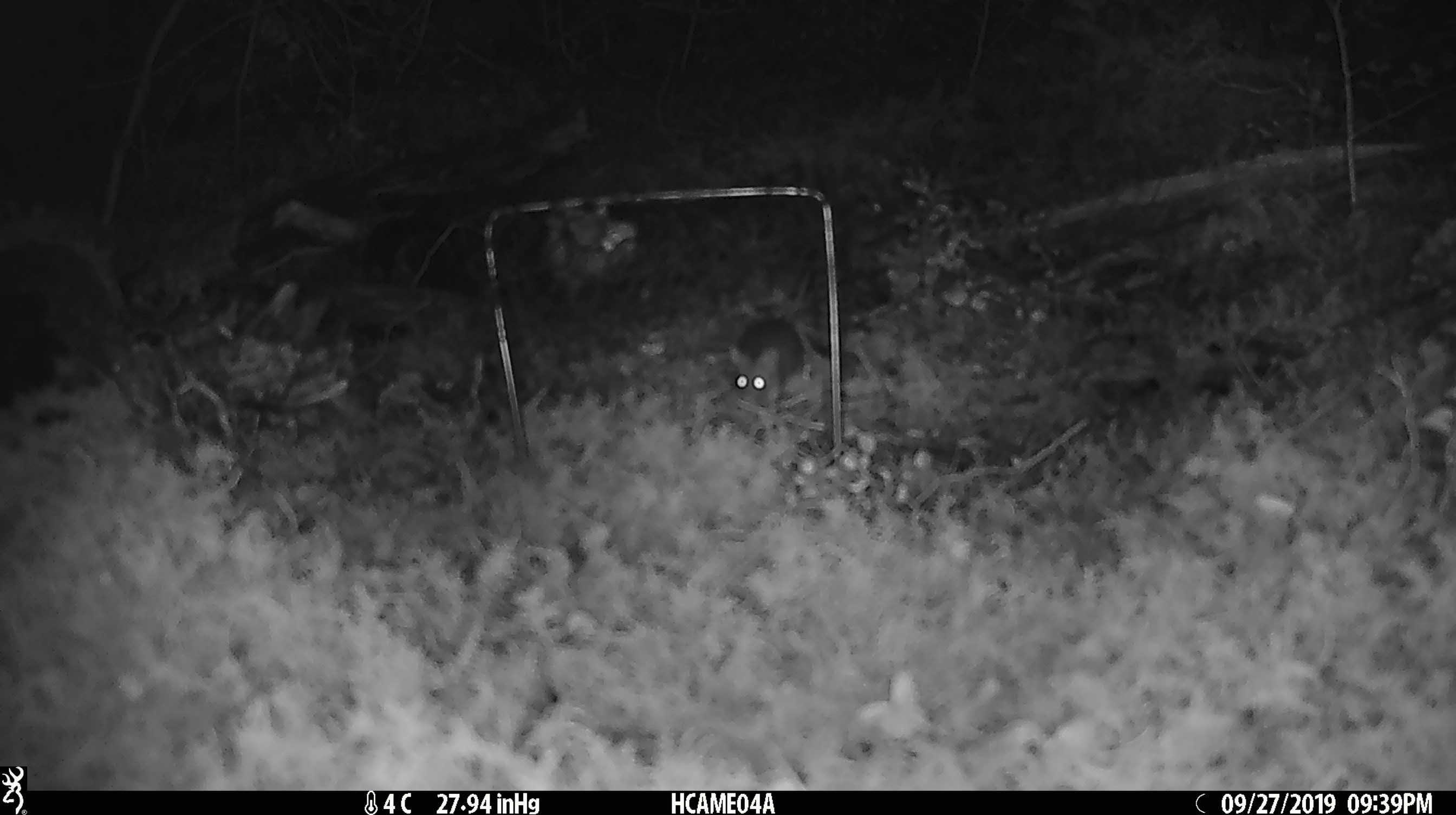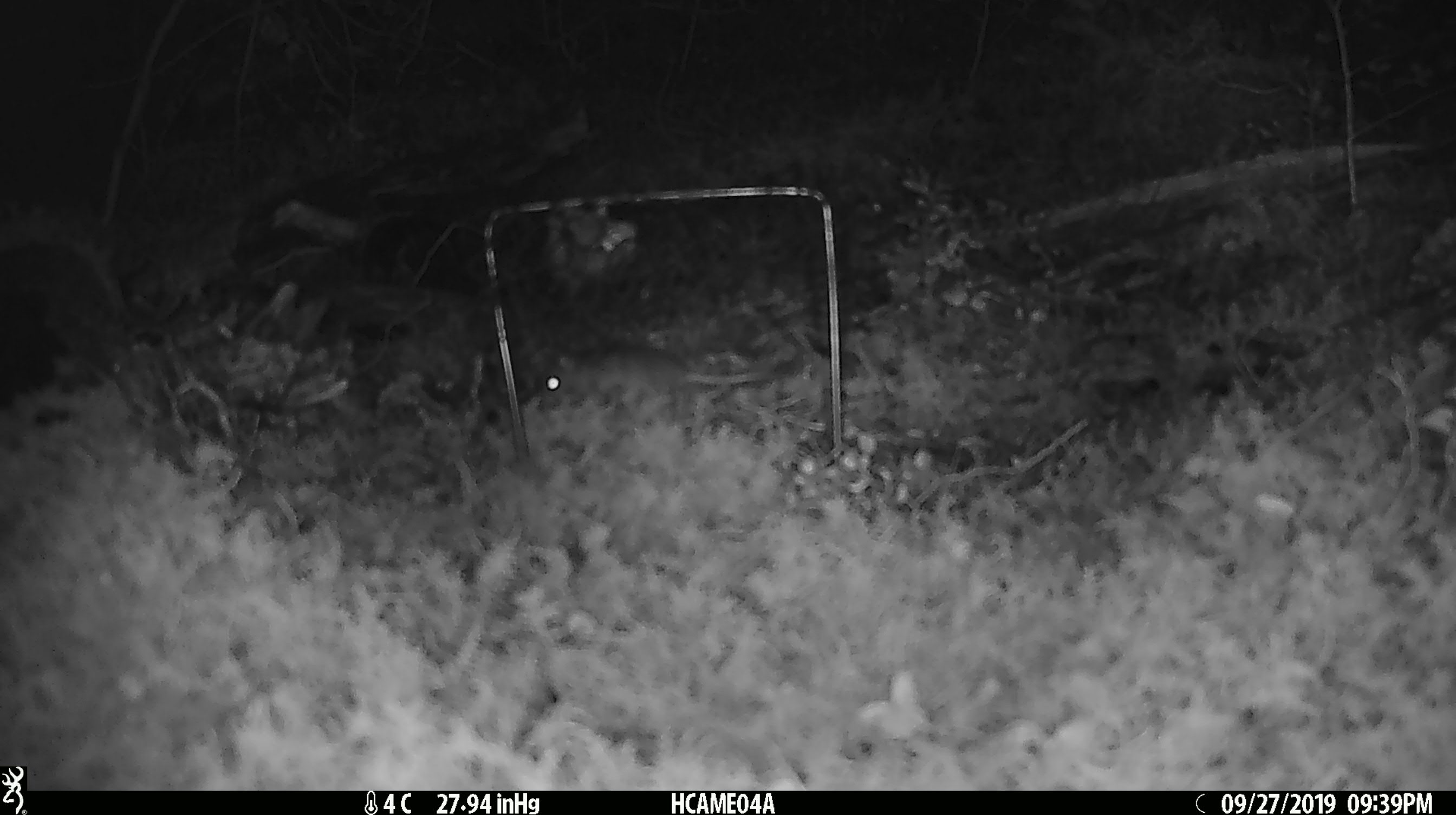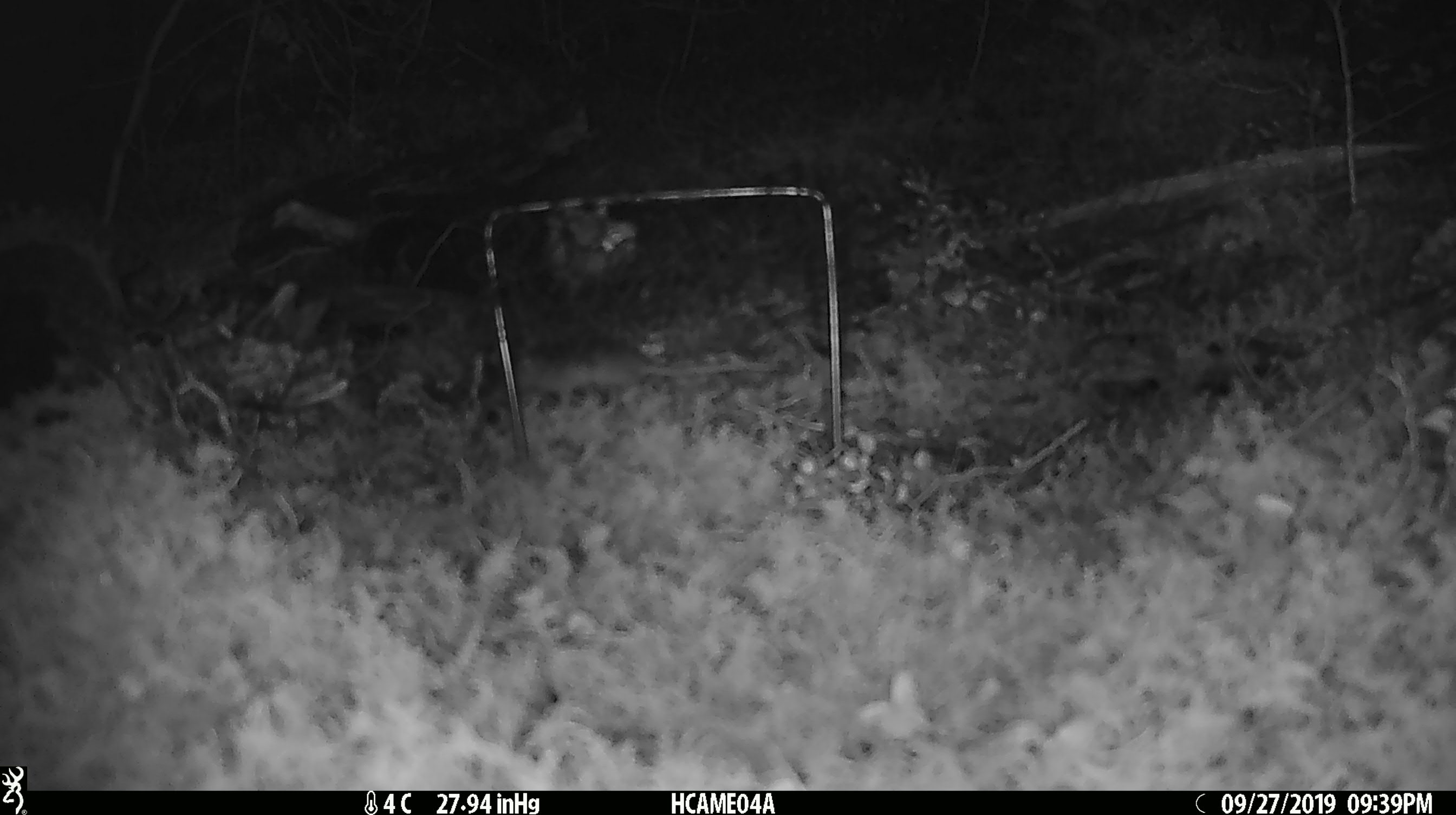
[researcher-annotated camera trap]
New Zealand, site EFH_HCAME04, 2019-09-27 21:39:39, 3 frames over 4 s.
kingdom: Animalia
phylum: Chordata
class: Mammalia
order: Rodentia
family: Muridae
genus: Mus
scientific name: Mus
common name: mouse